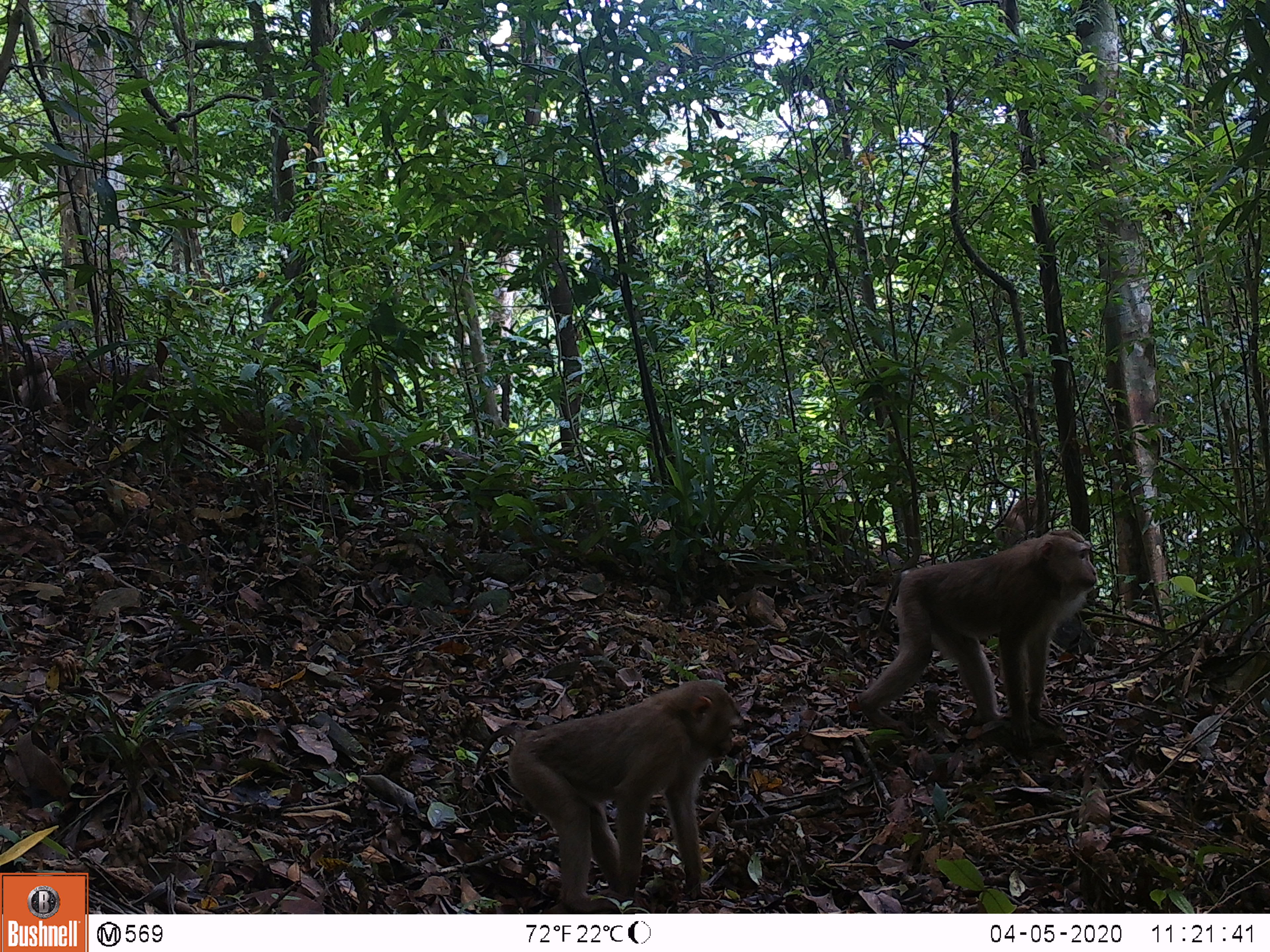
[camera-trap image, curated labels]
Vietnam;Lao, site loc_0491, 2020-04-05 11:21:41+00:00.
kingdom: Animalia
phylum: Chordata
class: Mammalia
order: Primates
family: Cercopithecidae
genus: Macaca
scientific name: Macaca nemestrina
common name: pig-tailed macaque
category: pig tailed macaque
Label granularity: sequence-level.